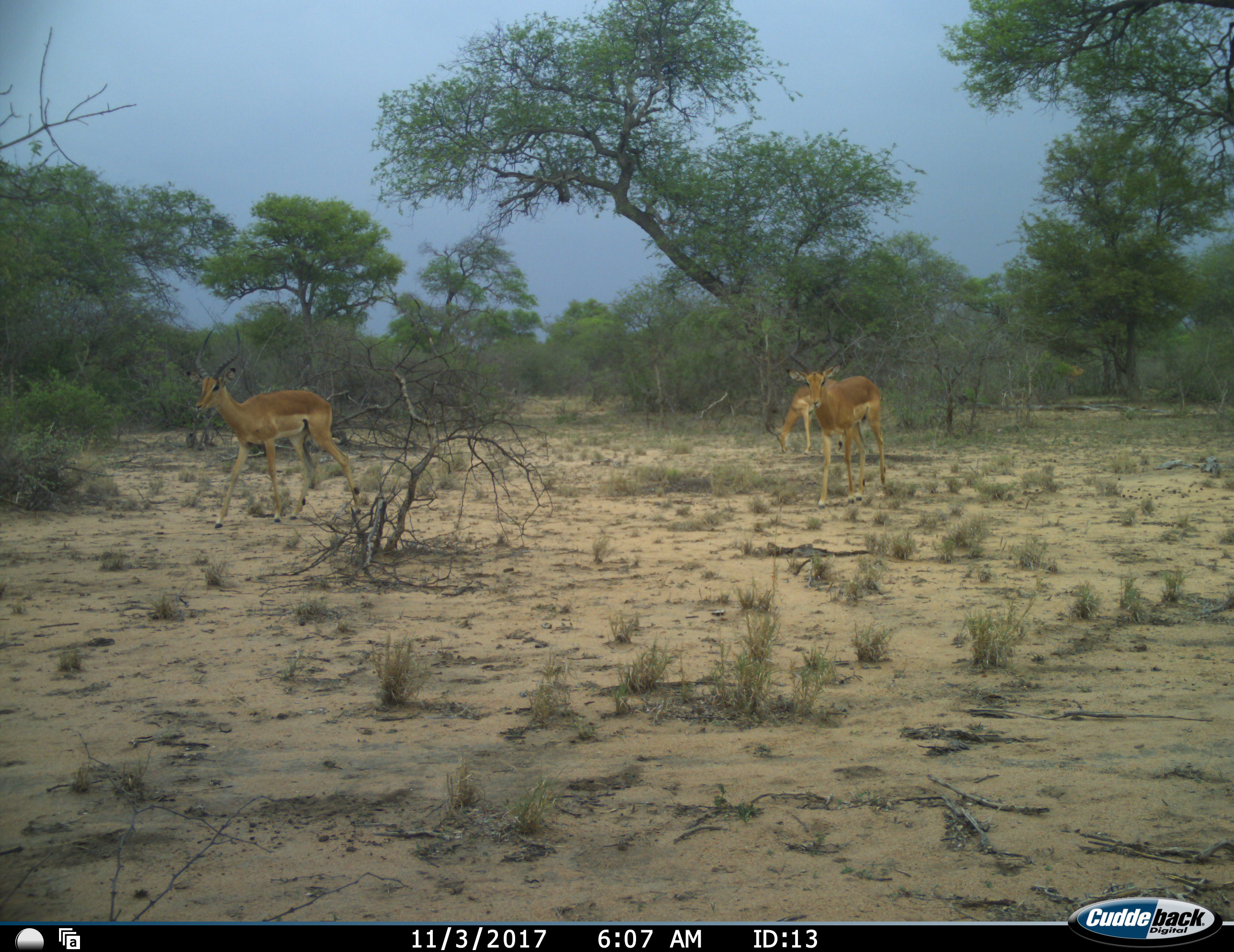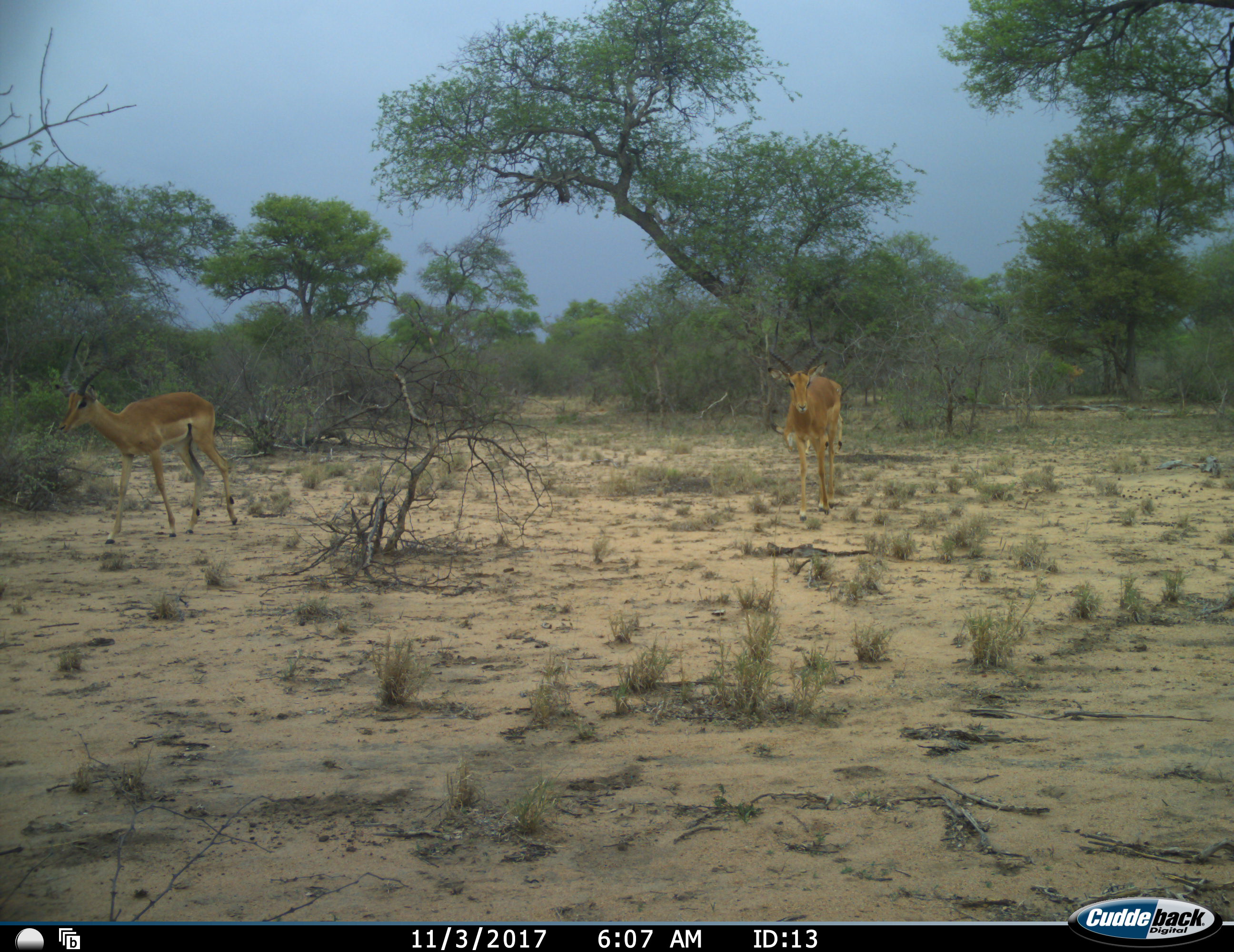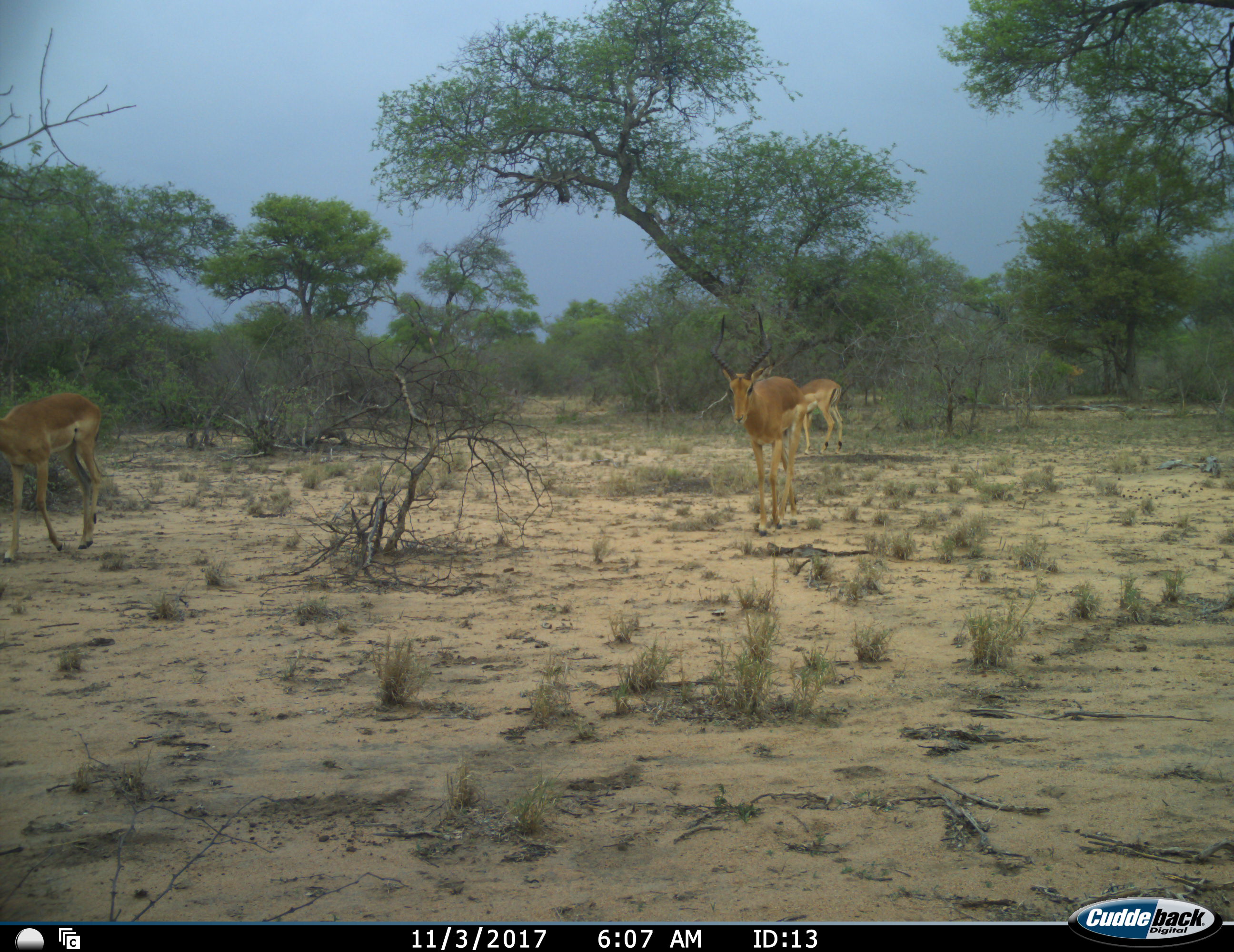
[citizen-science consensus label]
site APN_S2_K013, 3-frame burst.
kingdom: Animalia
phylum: Chordata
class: Mammalia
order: Artiodactyla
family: Bovidae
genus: Aepyceros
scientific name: Aepyceros melampus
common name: impala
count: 3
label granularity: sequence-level